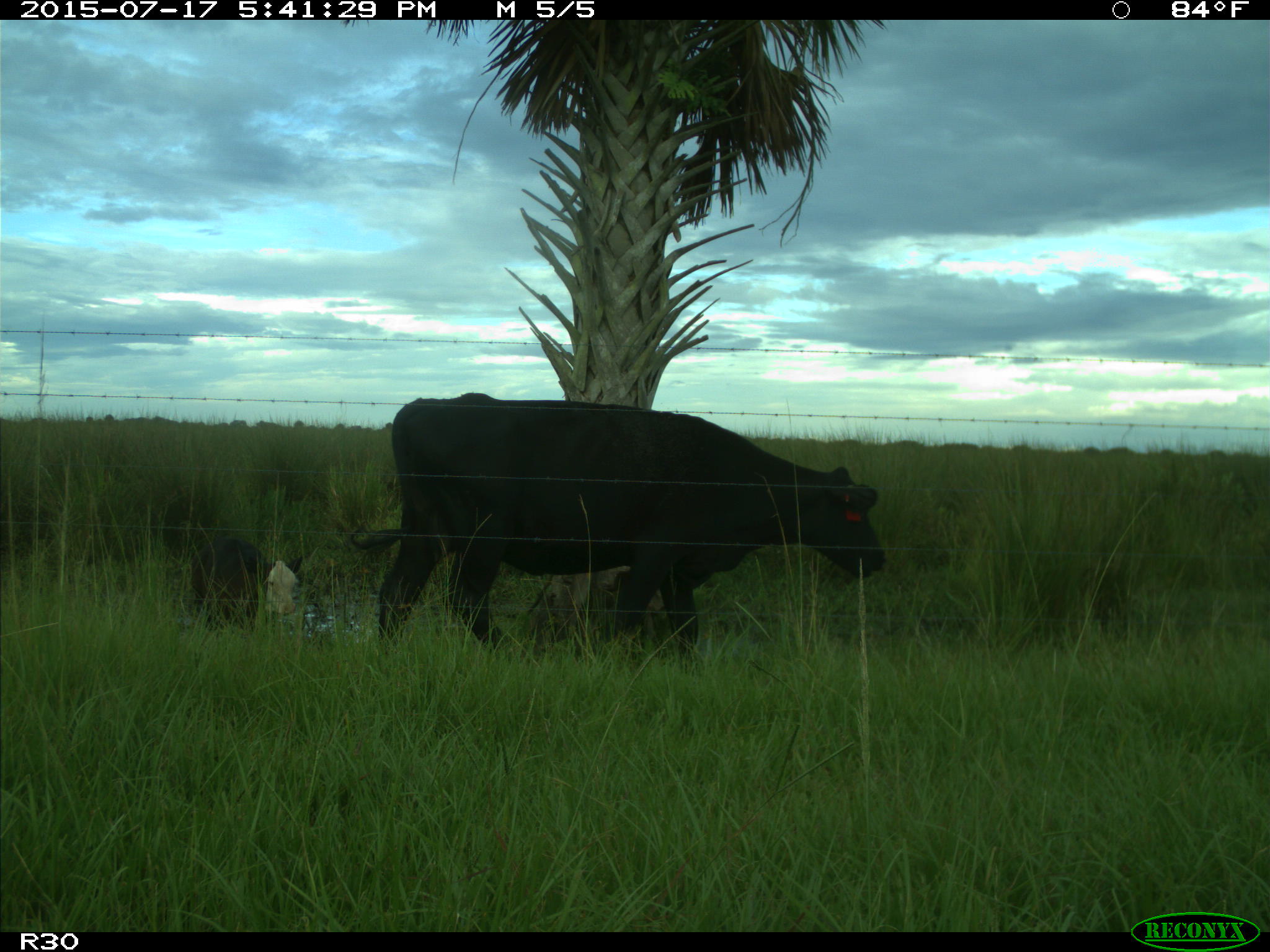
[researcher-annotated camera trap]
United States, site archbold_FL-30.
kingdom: Animalia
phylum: Chordata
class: Mammalia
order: Artiodactyla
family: Bovidae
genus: Bos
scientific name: Bos taurus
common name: domestic cow